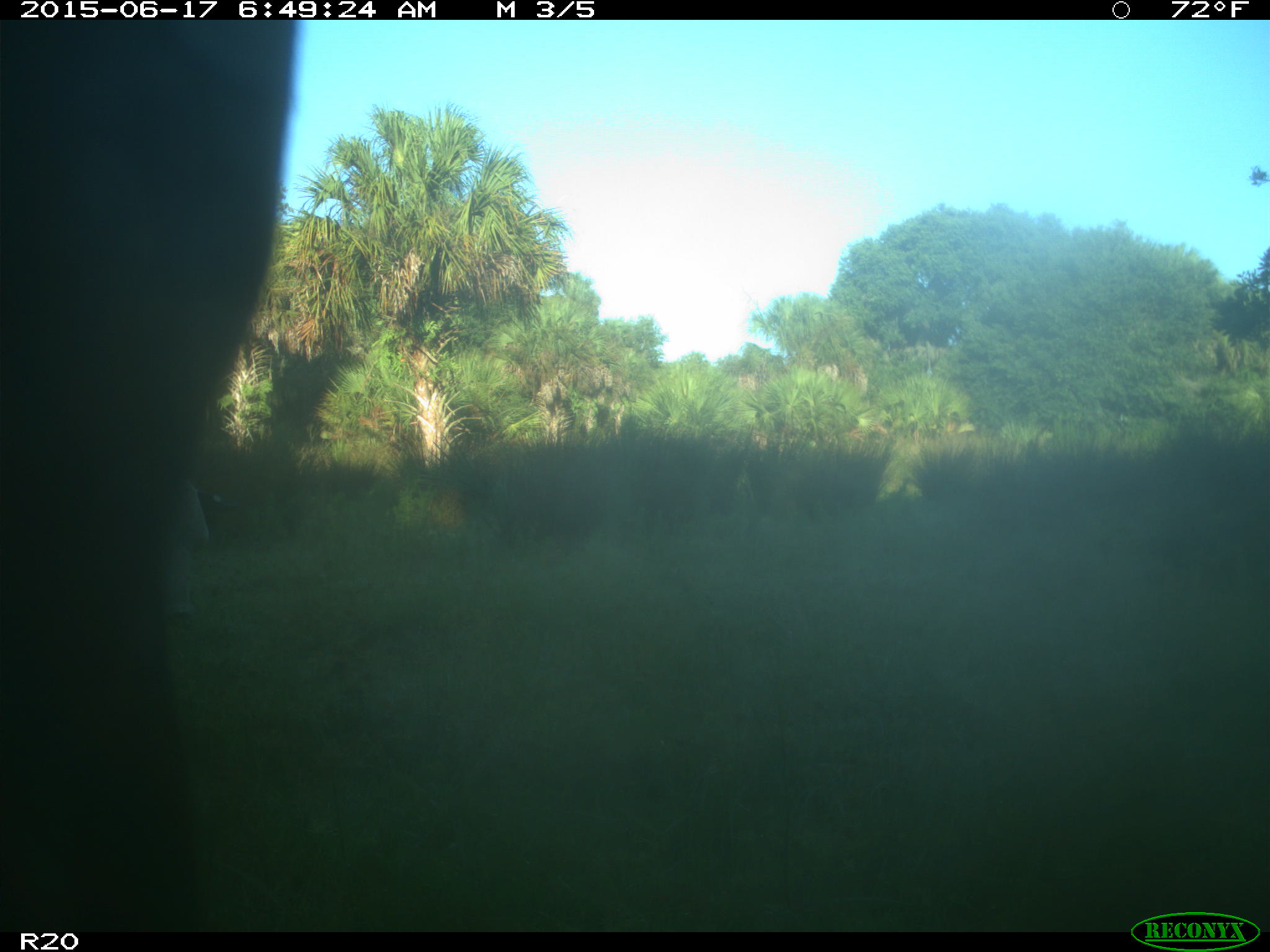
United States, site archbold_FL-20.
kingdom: Animalia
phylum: Chordata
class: Mammalia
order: Artiodactyla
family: Bovidae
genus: Bos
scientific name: Bos taurus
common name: domestic cow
Bos taurus (domestic cow).